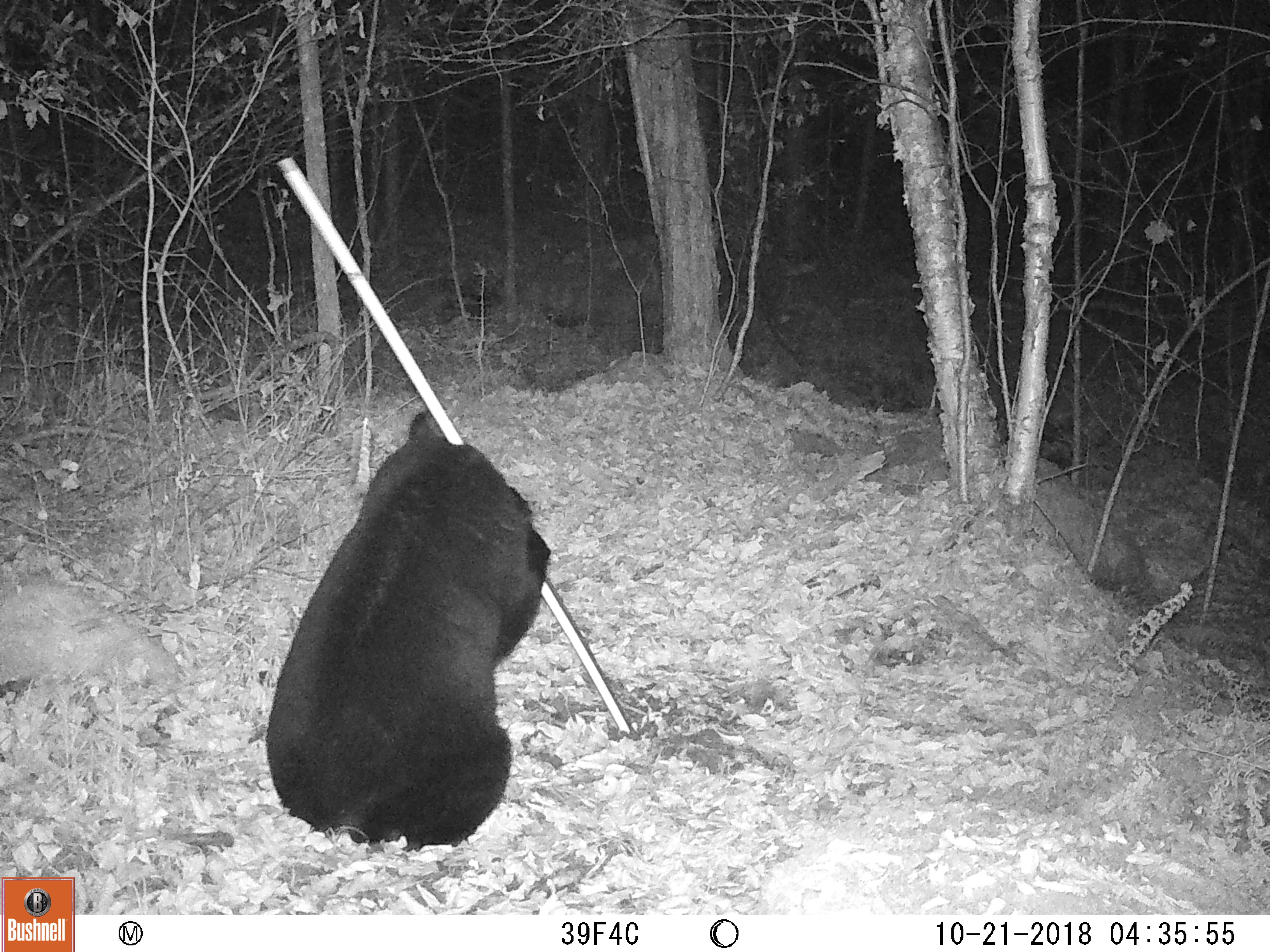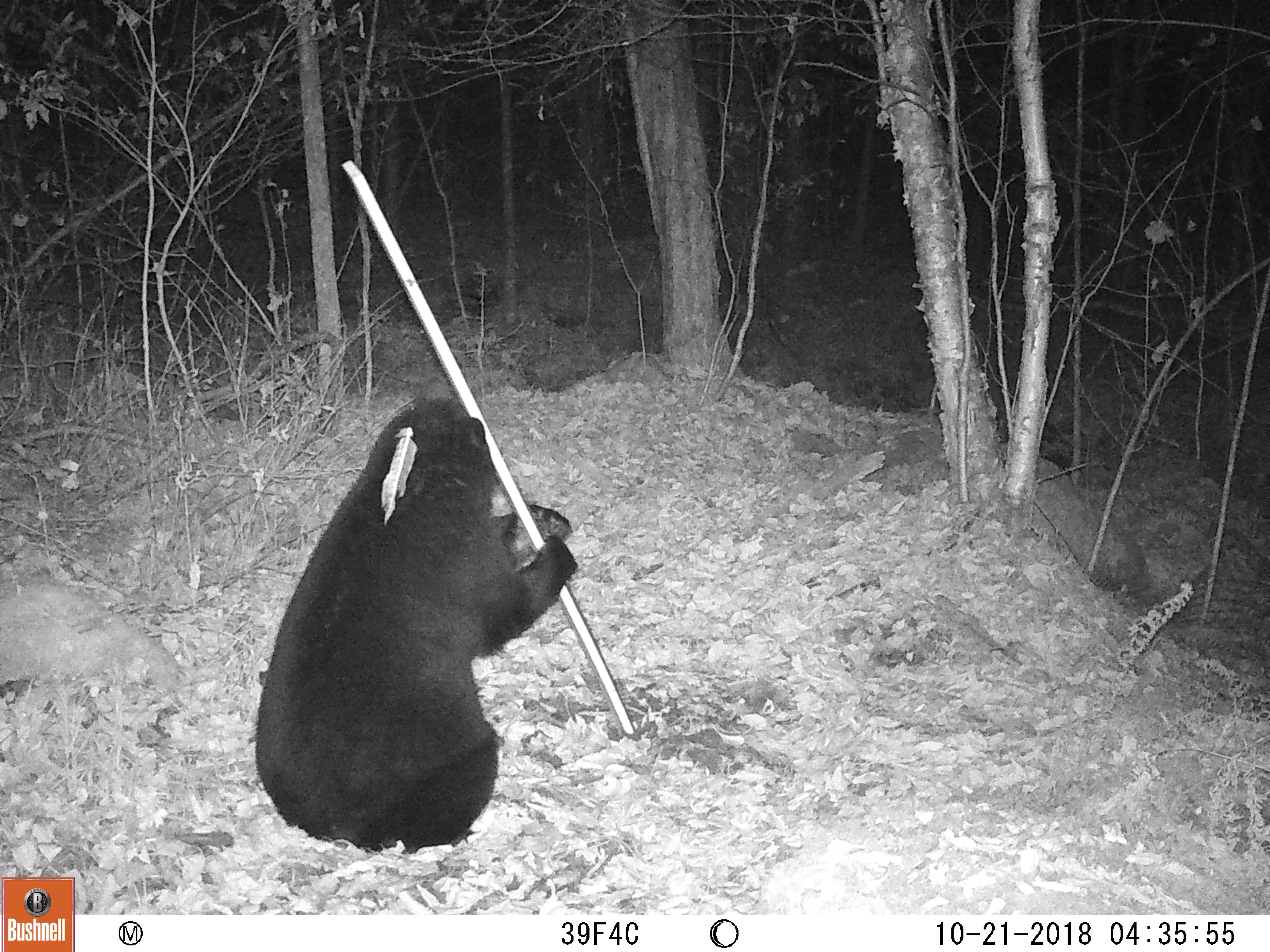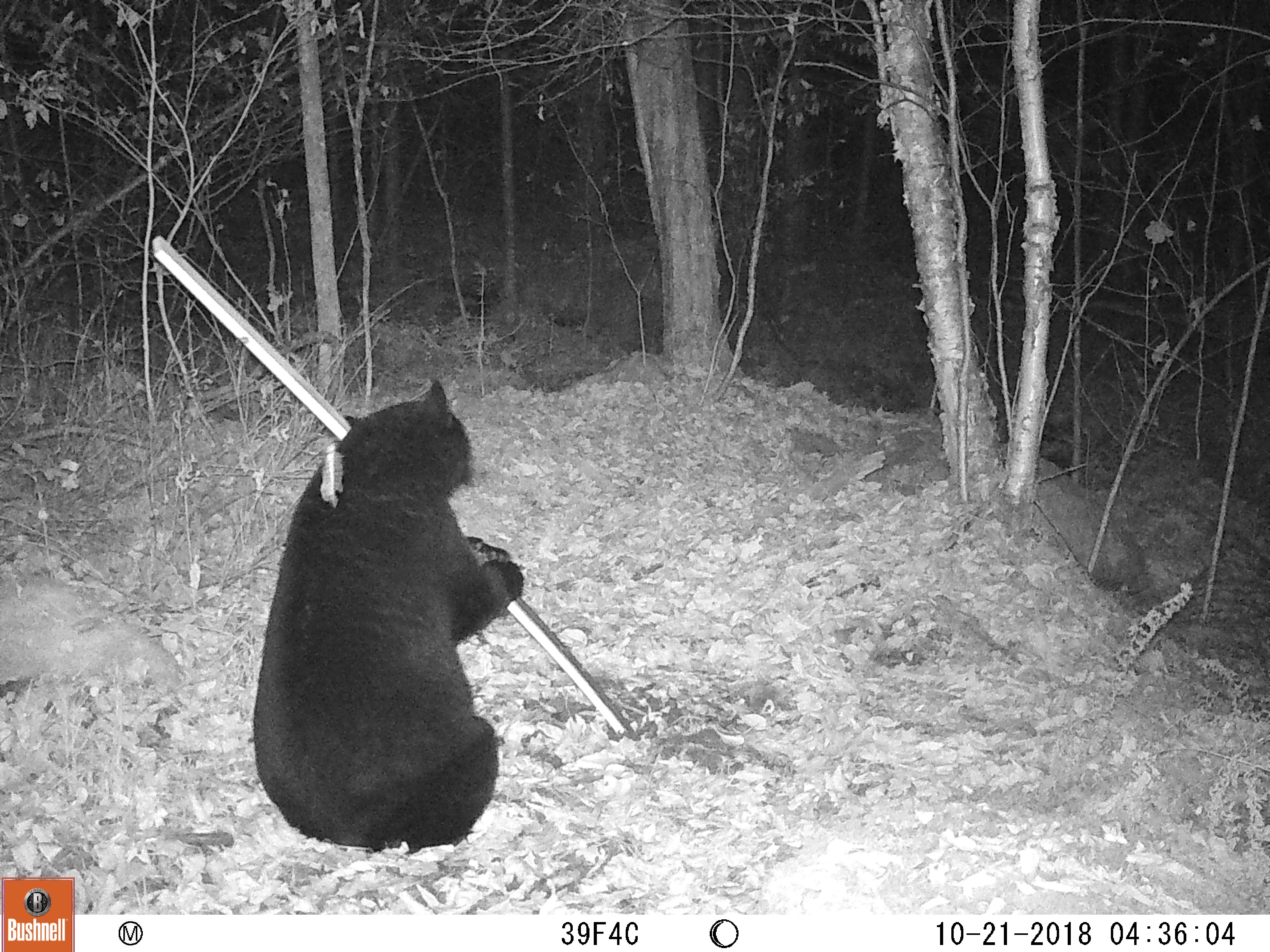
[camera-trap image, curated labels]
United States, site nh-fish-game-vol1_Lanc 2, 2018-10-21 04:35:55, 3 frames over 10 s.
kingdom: Animalia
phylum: Chordata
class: Mammalia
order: Carnivora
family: Ursidae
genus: Ursus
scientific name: Ursus americanus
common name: black bear